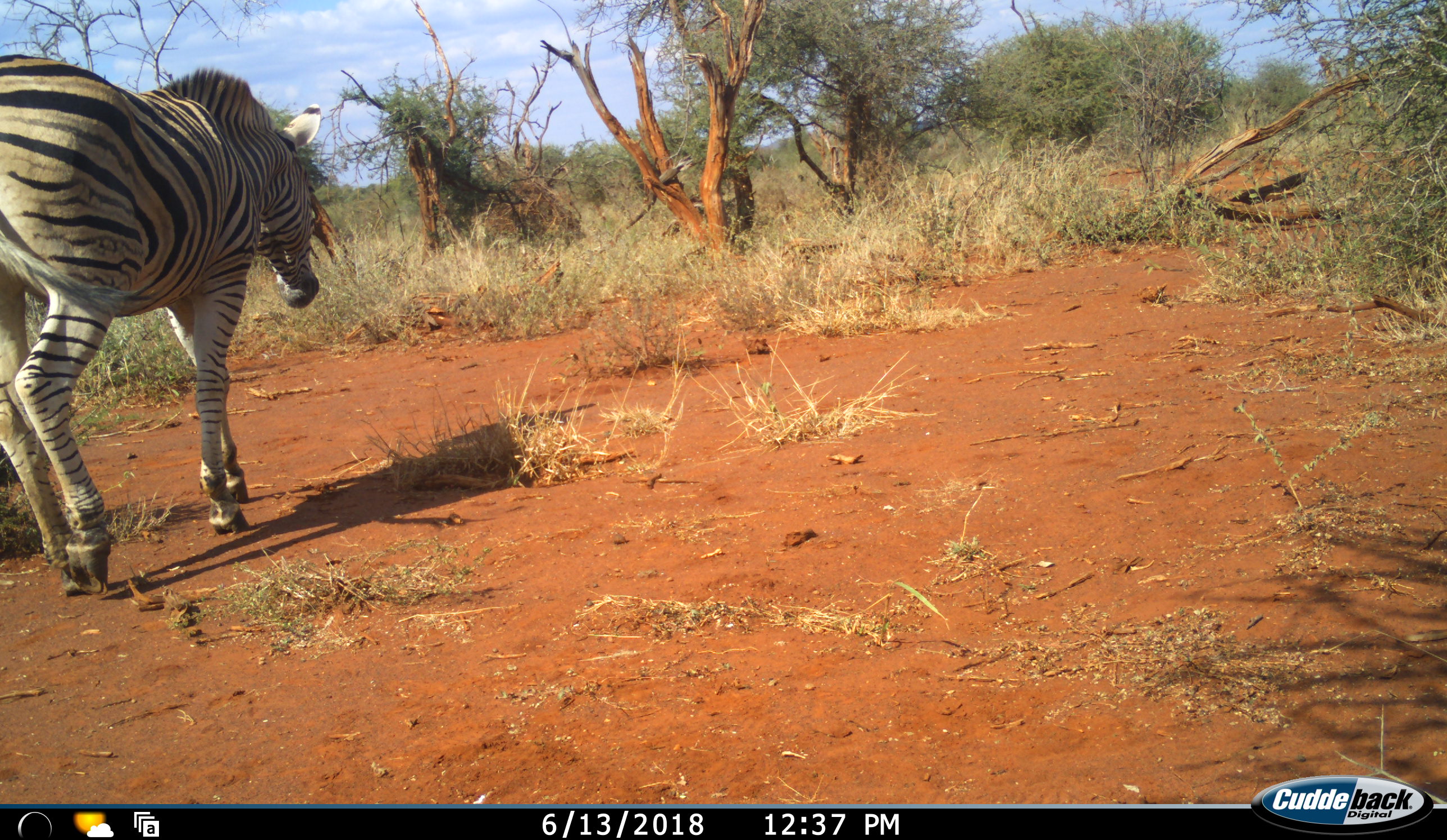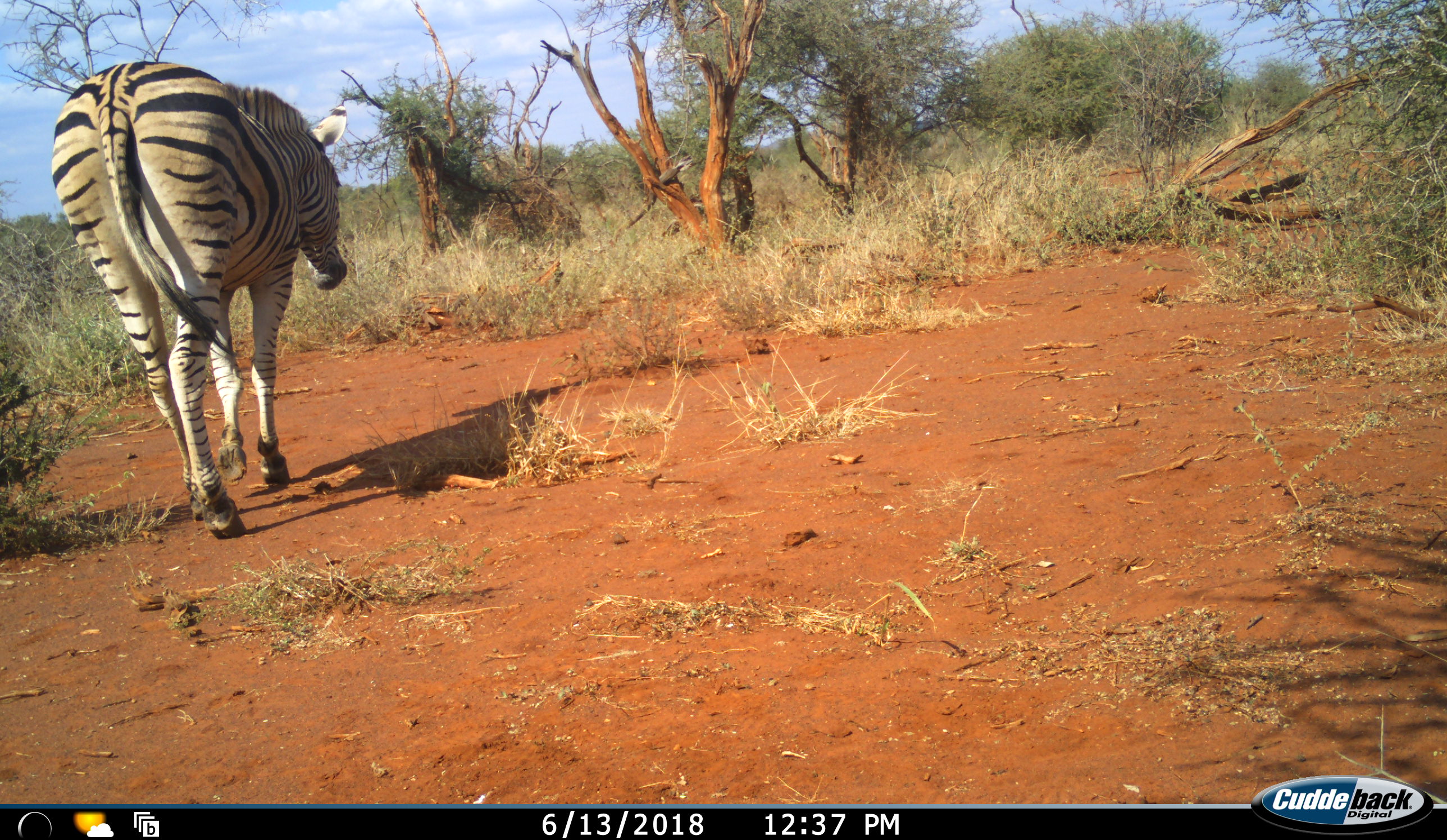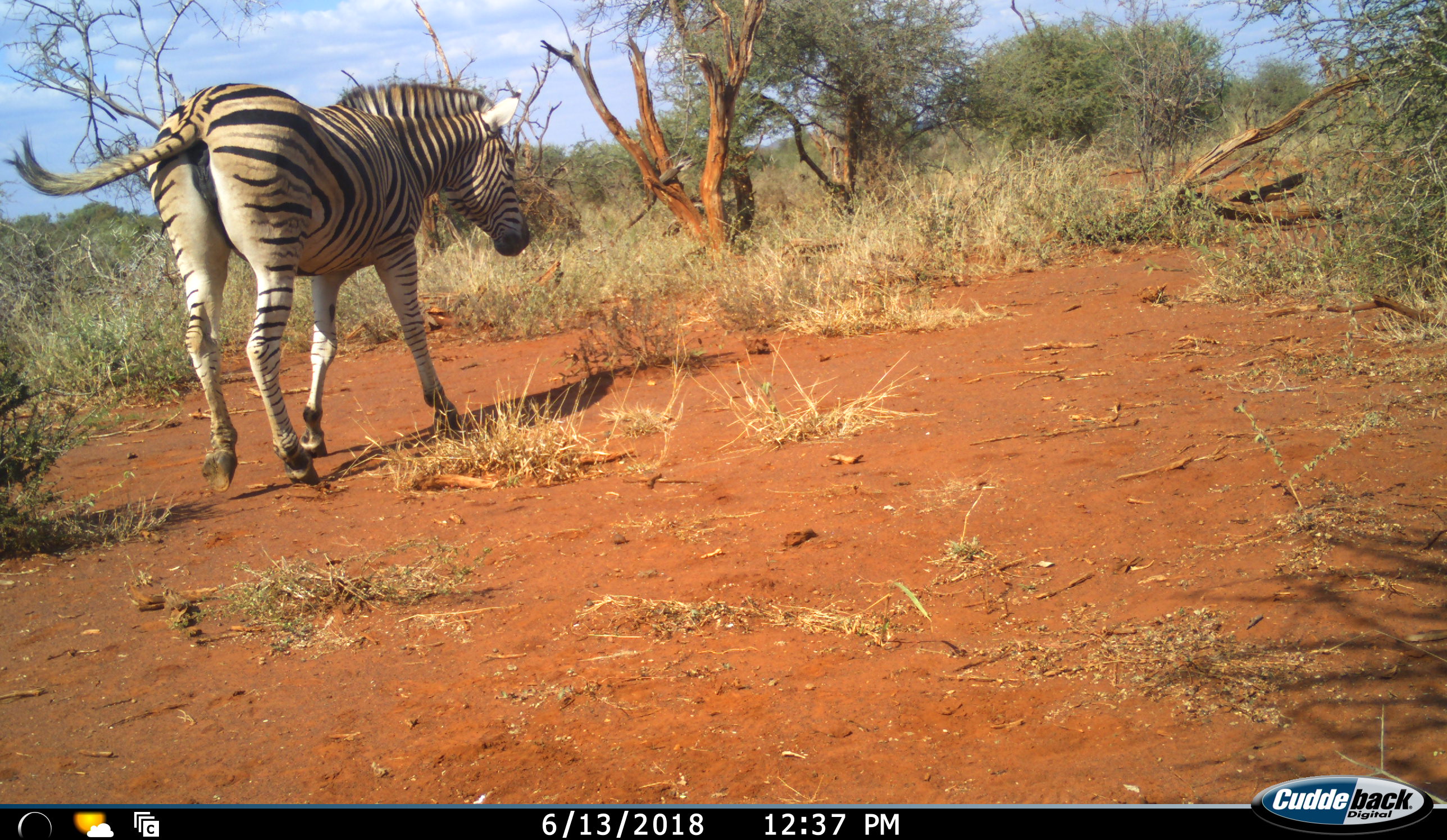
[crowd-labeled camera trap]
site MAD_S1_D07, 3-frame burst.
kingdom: Animalia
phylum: Chordata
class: Mammalia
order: Perissodactyla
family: Equidae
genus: Equus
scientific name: Equus quagga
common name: plains zebra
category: zebraplains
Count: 1.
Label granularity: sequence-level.